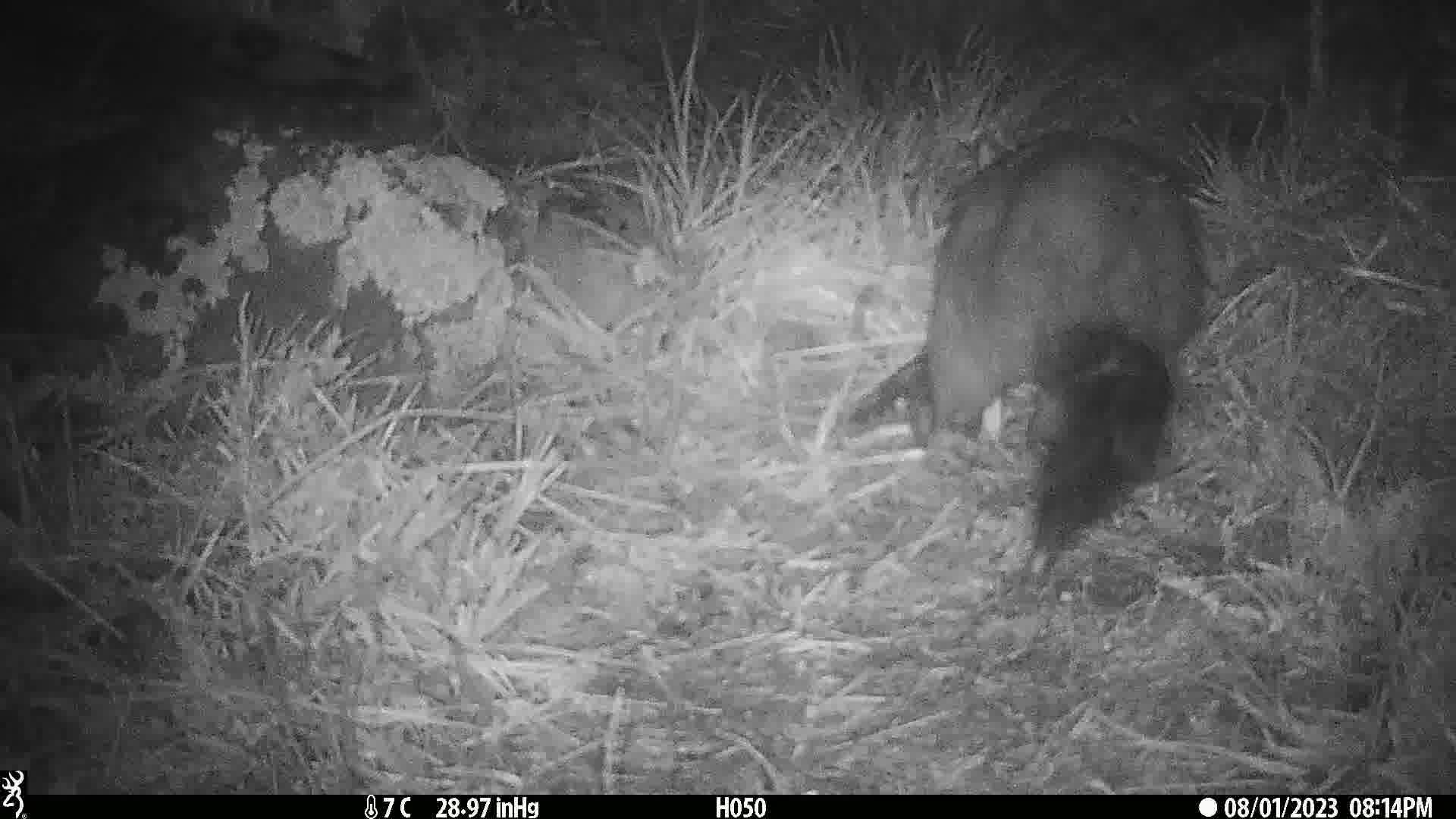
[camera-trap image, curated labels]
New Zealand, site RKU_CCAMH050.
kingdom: Animalia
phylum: Chordata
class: Mammalia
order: Diprotodontia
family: Phalangeridae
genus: Trichosurus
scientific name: Trichosurus vulpecula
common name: common brushtail possum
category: possum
Possum (common brushtail possum) (Trichosurus vulpecula).